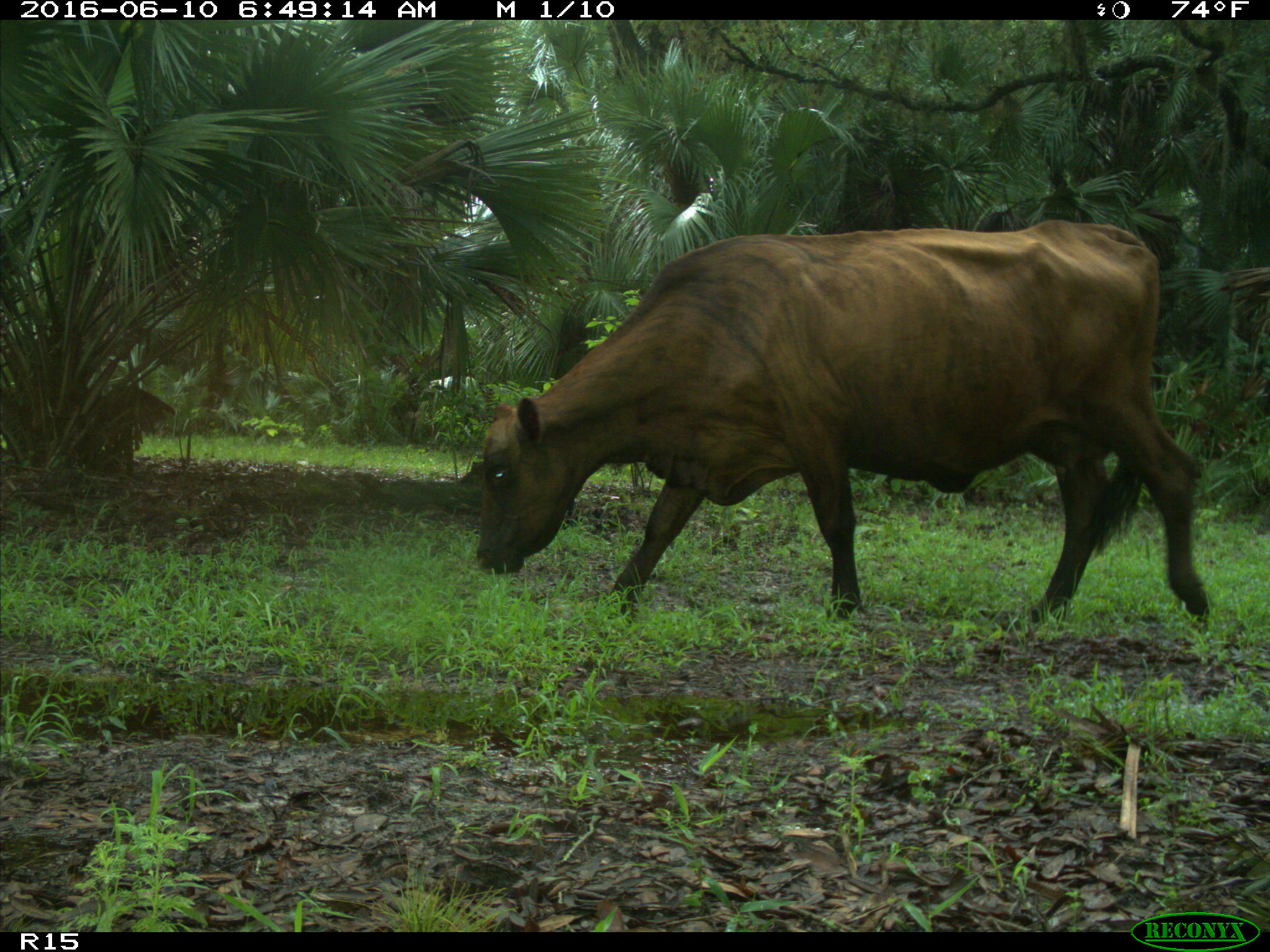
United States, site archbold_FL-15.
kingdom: Animalia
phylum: Chordata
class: Mammalia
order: Artiodactyla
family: Bovidae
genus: Bos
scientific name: Bos taurus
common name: domestic cow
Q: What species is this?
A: Bos taurus (domestic cow).